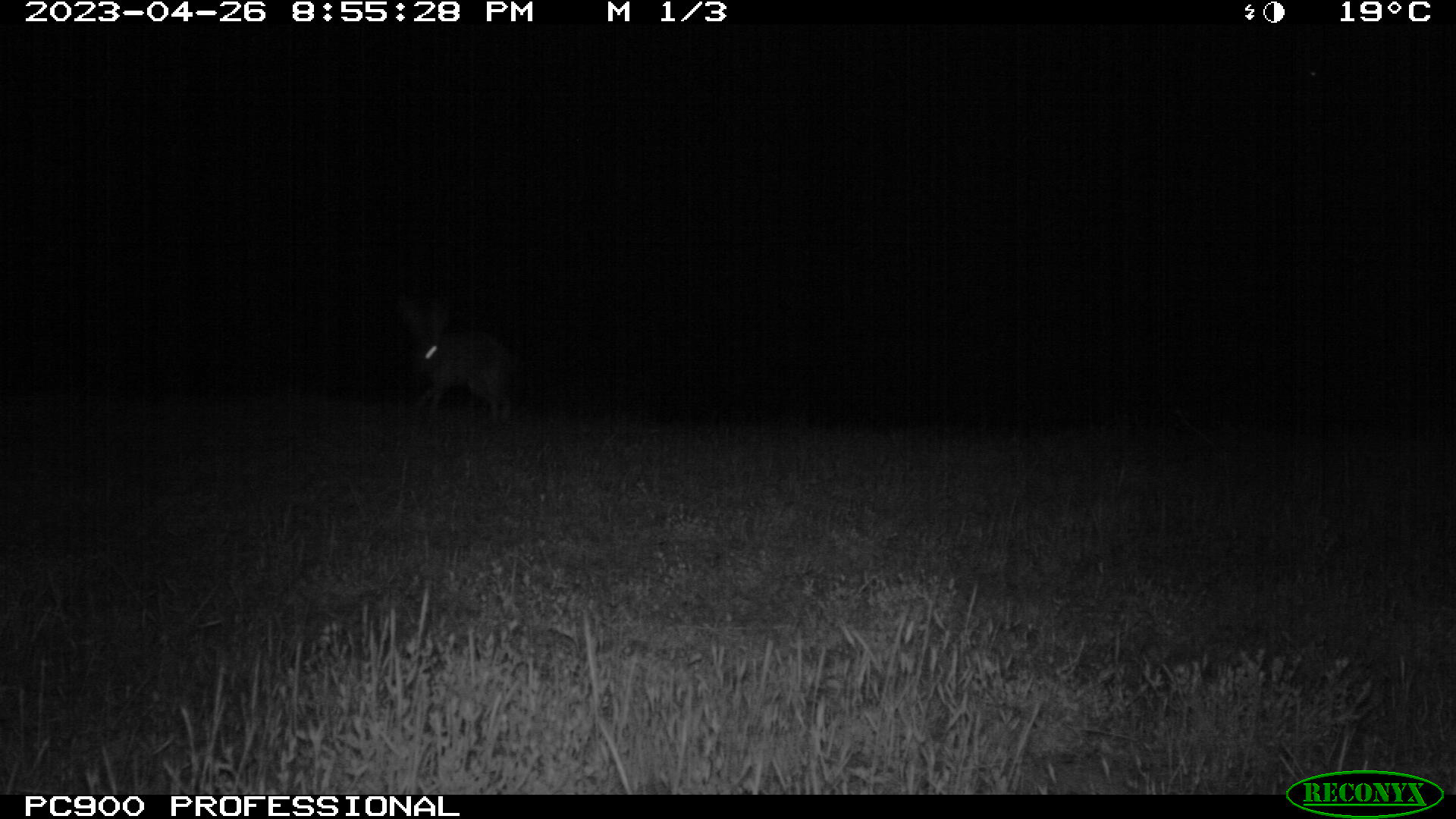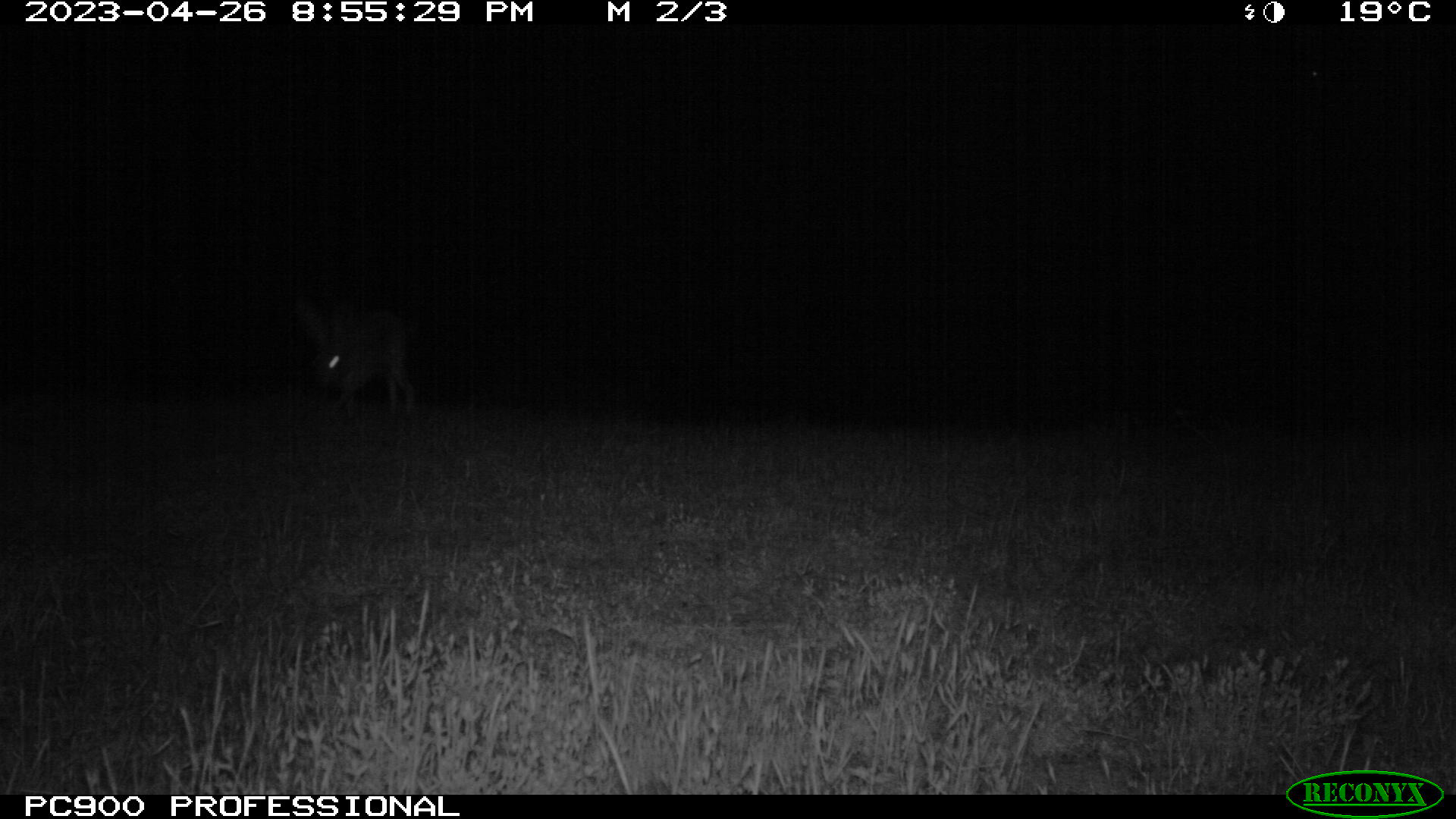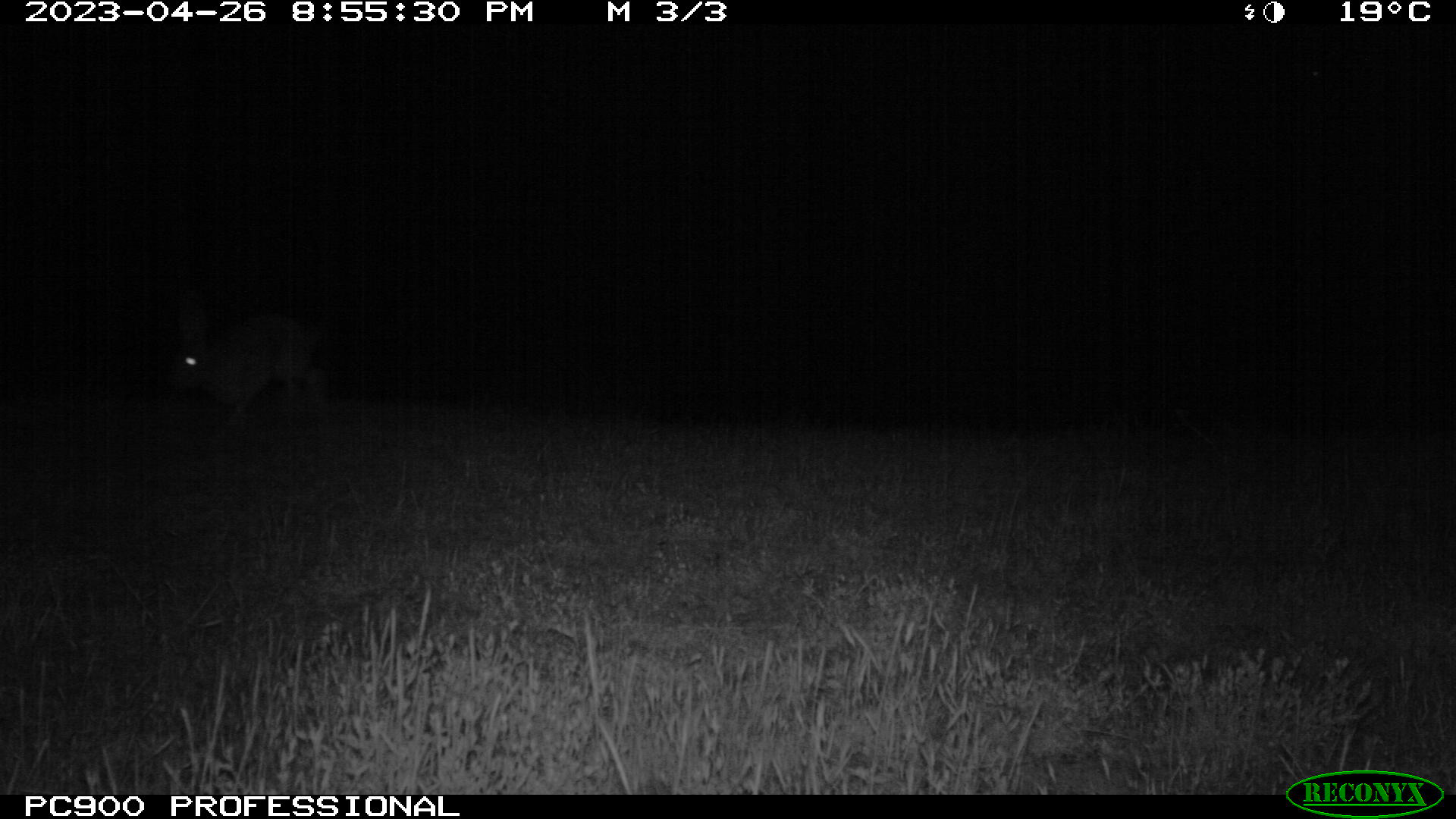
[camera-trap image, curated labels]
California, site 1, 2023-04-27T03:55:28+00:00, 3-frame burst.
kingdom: Animalia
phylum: Chordata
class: Mammalia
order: Lagomorpha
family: Leporidae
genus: Lepus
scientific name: Lepus californicus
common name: black-tailed jackrabbit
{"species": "black-tailed jackrabbit (Lepus californicus)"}